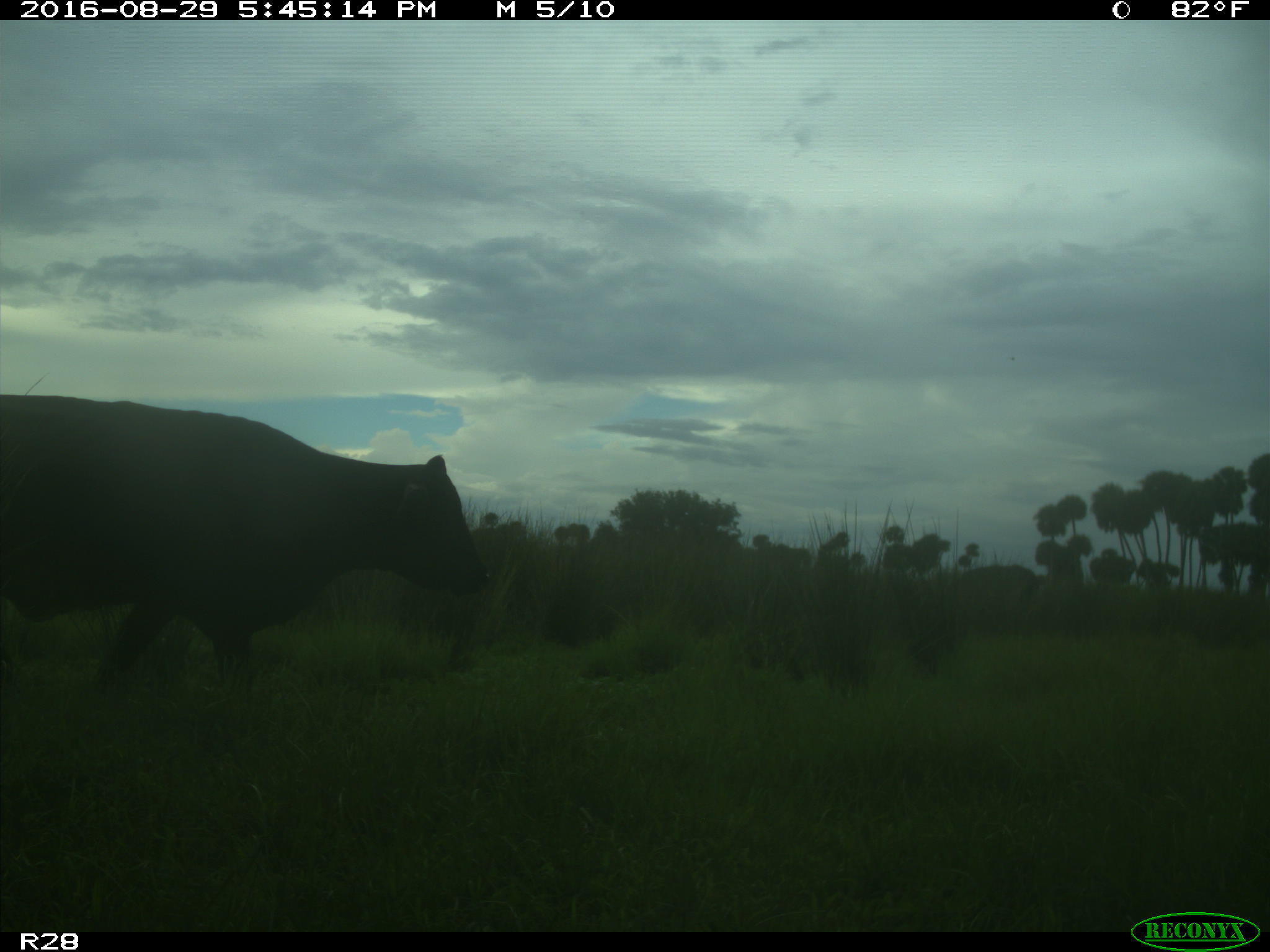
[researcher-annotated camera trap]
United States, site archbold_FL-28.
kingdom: Animalia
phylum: Chordata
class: Mammalia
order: Artiodactyla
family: Bovidae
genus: Bos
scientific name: Bos taurus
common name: domestic cow